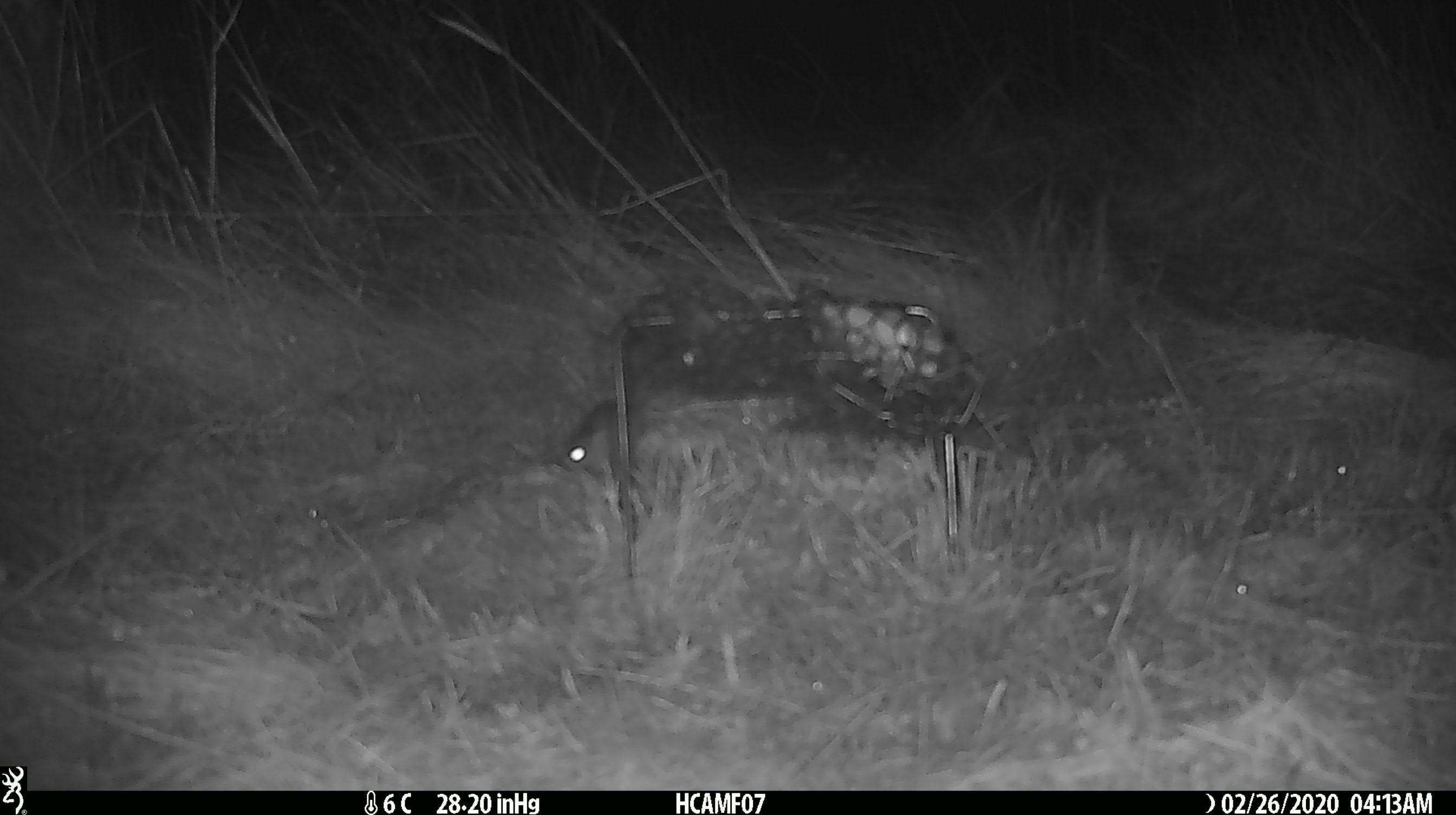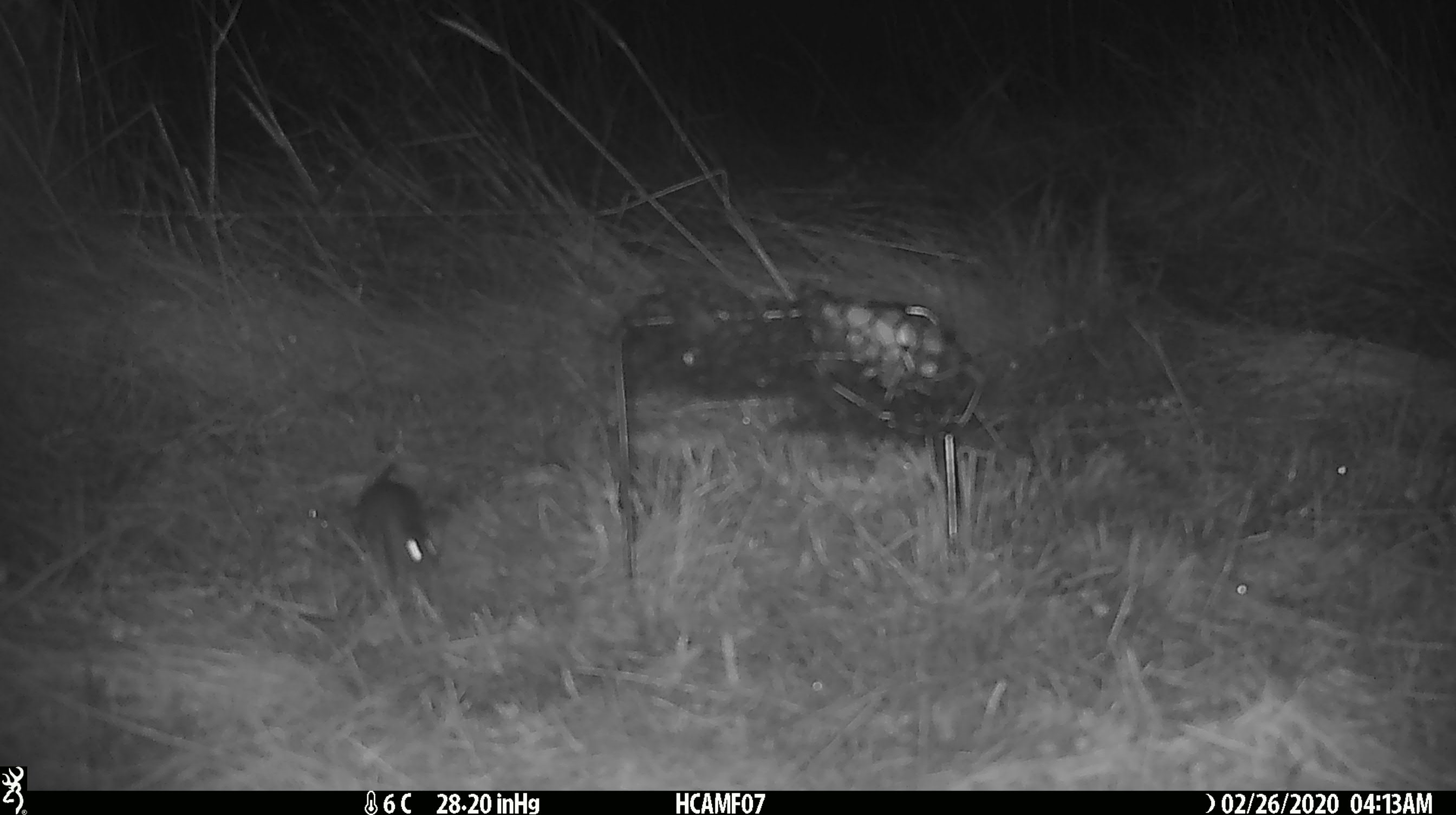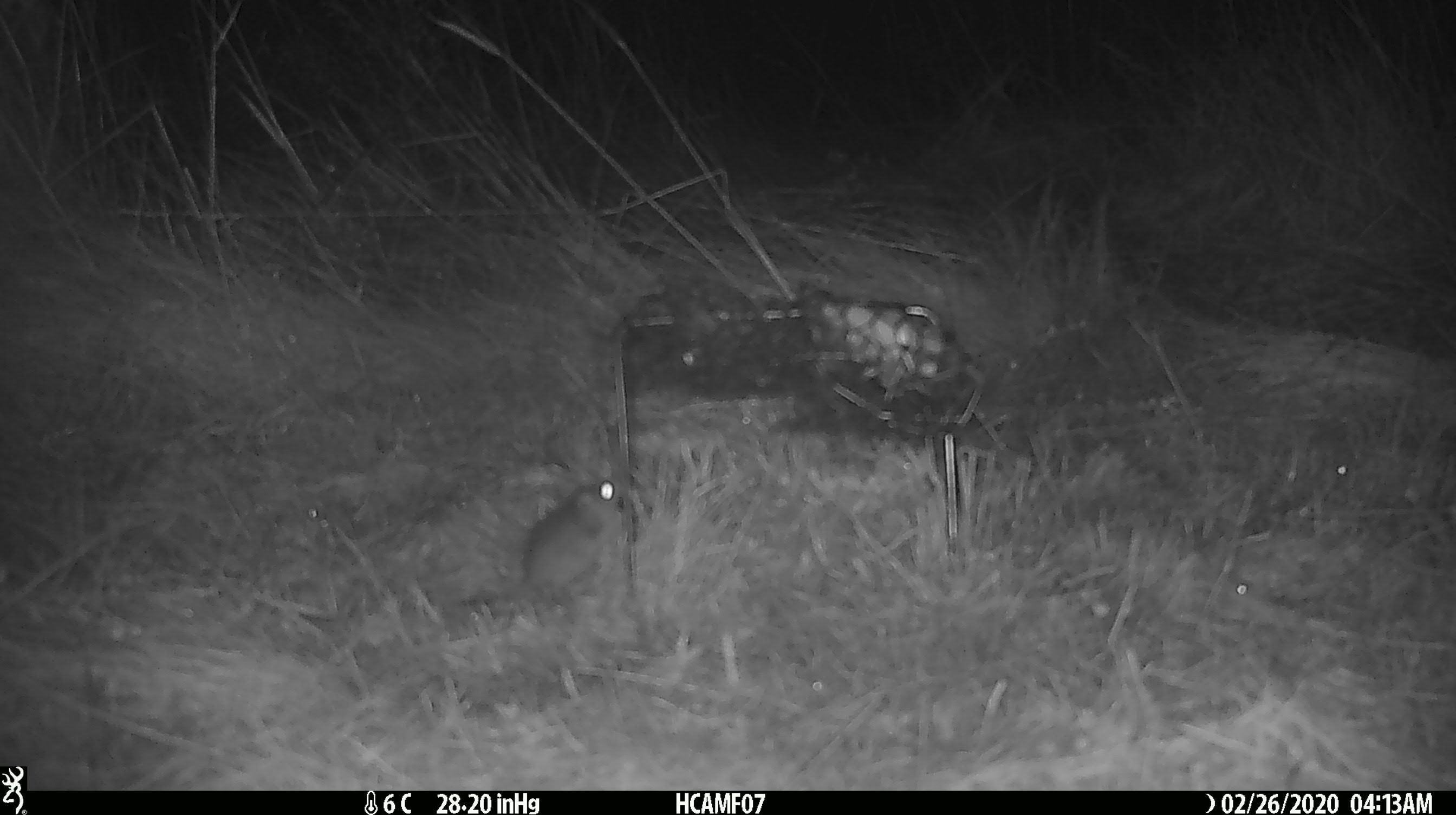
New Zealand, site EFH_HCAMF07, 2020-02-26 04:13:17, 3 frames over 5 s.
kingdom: Animalia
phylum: Chordata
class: Mammalia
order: Rodentia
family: Muridae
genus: Mus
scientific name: Mus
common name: mouse